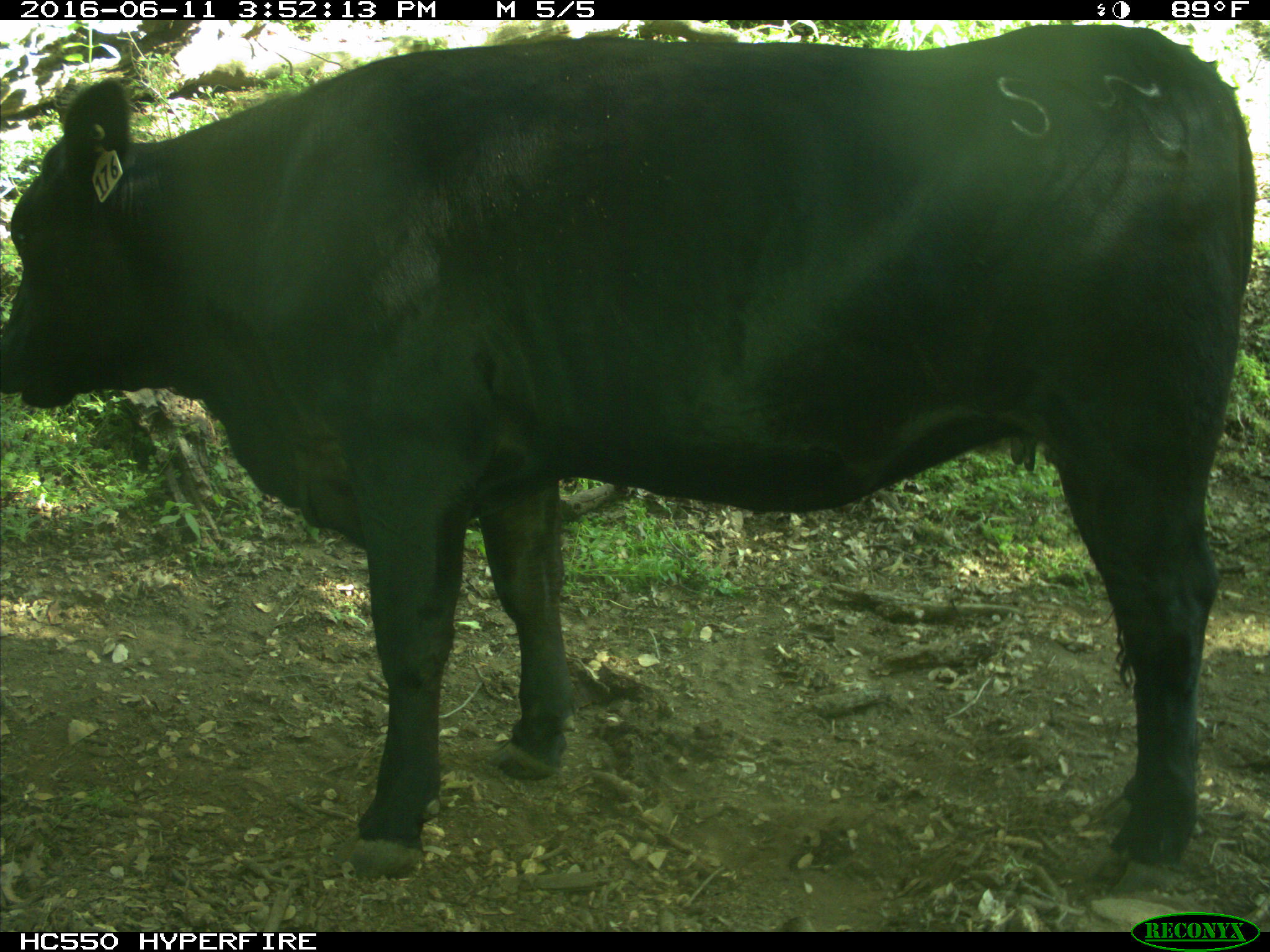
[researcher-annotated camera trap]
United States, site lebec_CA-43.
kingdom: Animalia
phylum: Chordata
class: Mammalia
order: Artiodactyla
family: Bovidae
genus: Bos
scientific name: Bos taurus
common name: domestic cow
Bos taurus (domestic cow).